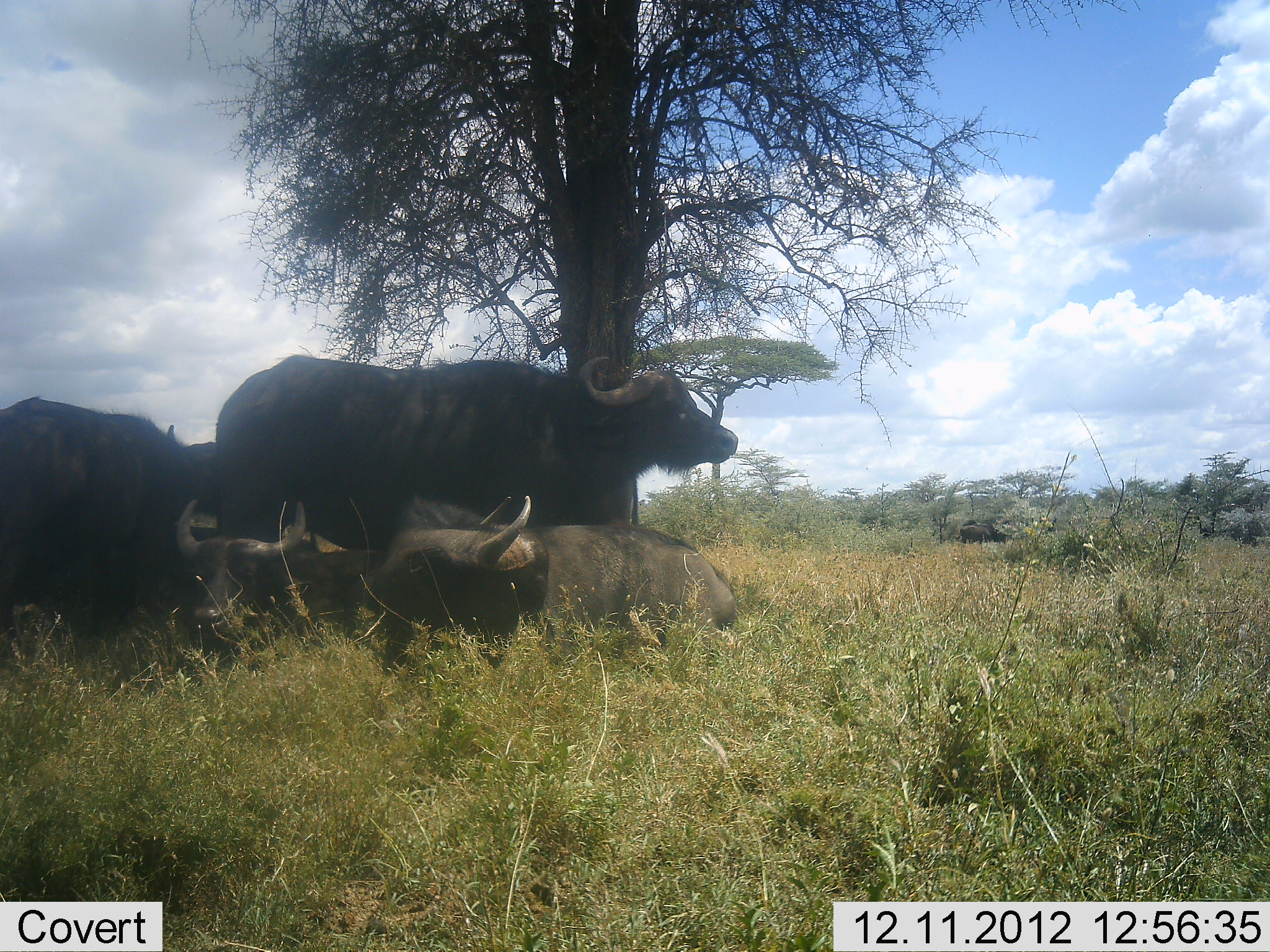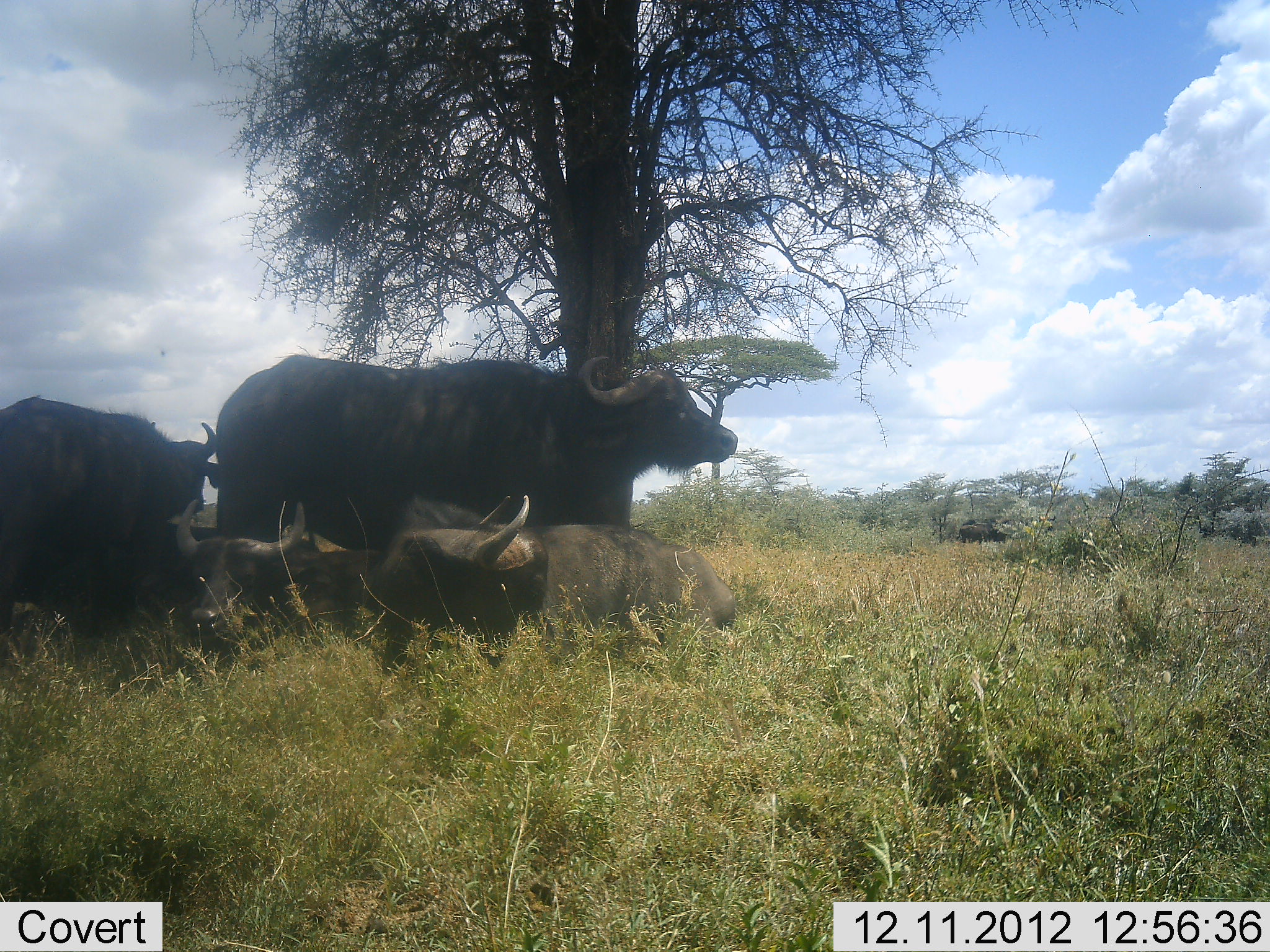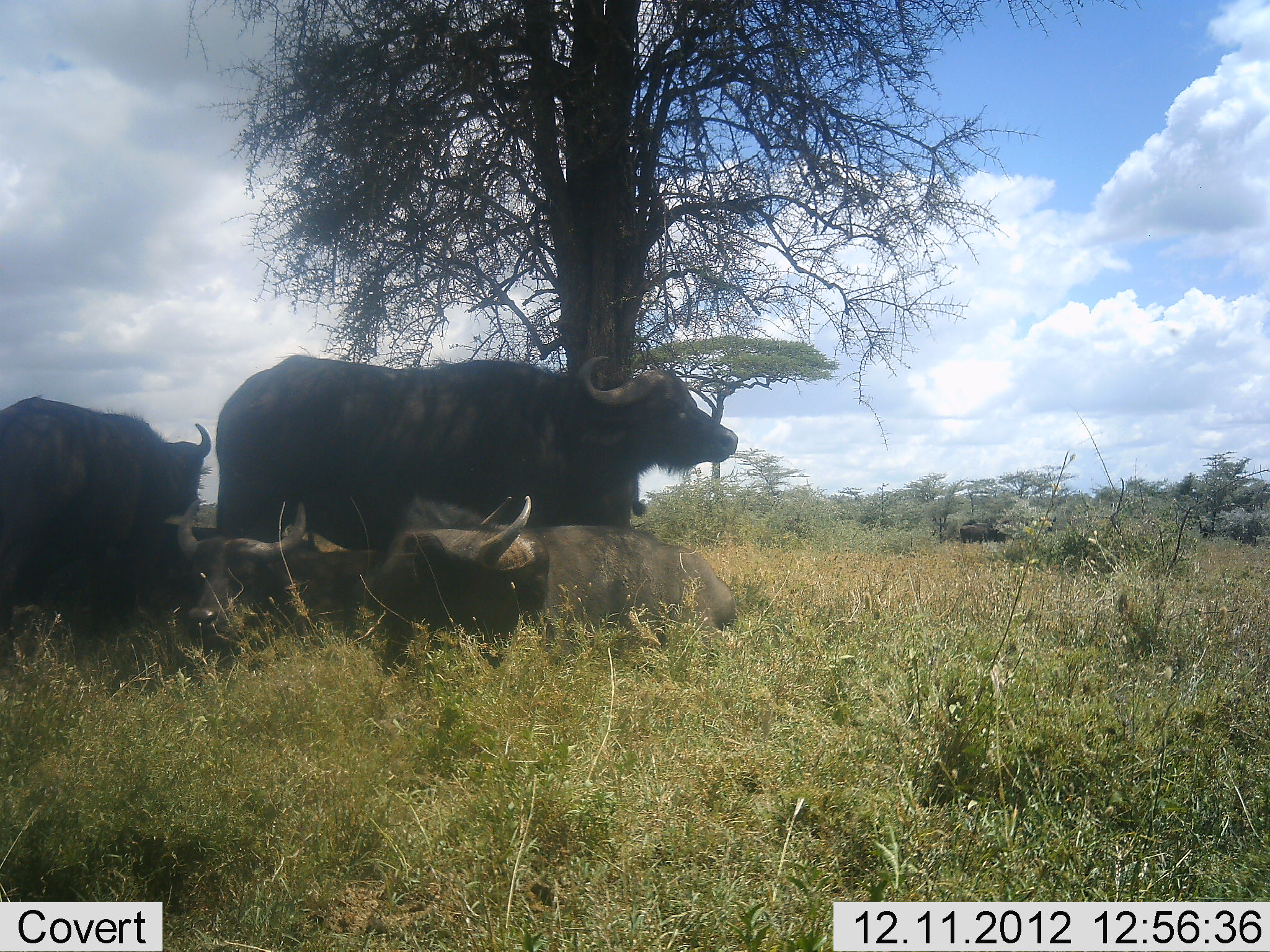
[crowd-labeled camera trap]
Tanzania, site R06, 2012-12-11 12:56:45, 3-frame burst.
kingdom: Animalia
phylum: Chordata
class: Mammalia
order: Artiodactyla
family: Bovidae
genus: Syncerus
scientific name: Syncerus caffer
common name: cape buffalo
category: buffalo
Buffalo (cape buffalo) (Syncerus caffer), count 4. Behavior (volunteer vote fractions): standing 70%, resting 100%, moving 10%, interacting 0%. Young present (vote fraction): 0%. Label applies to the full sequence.